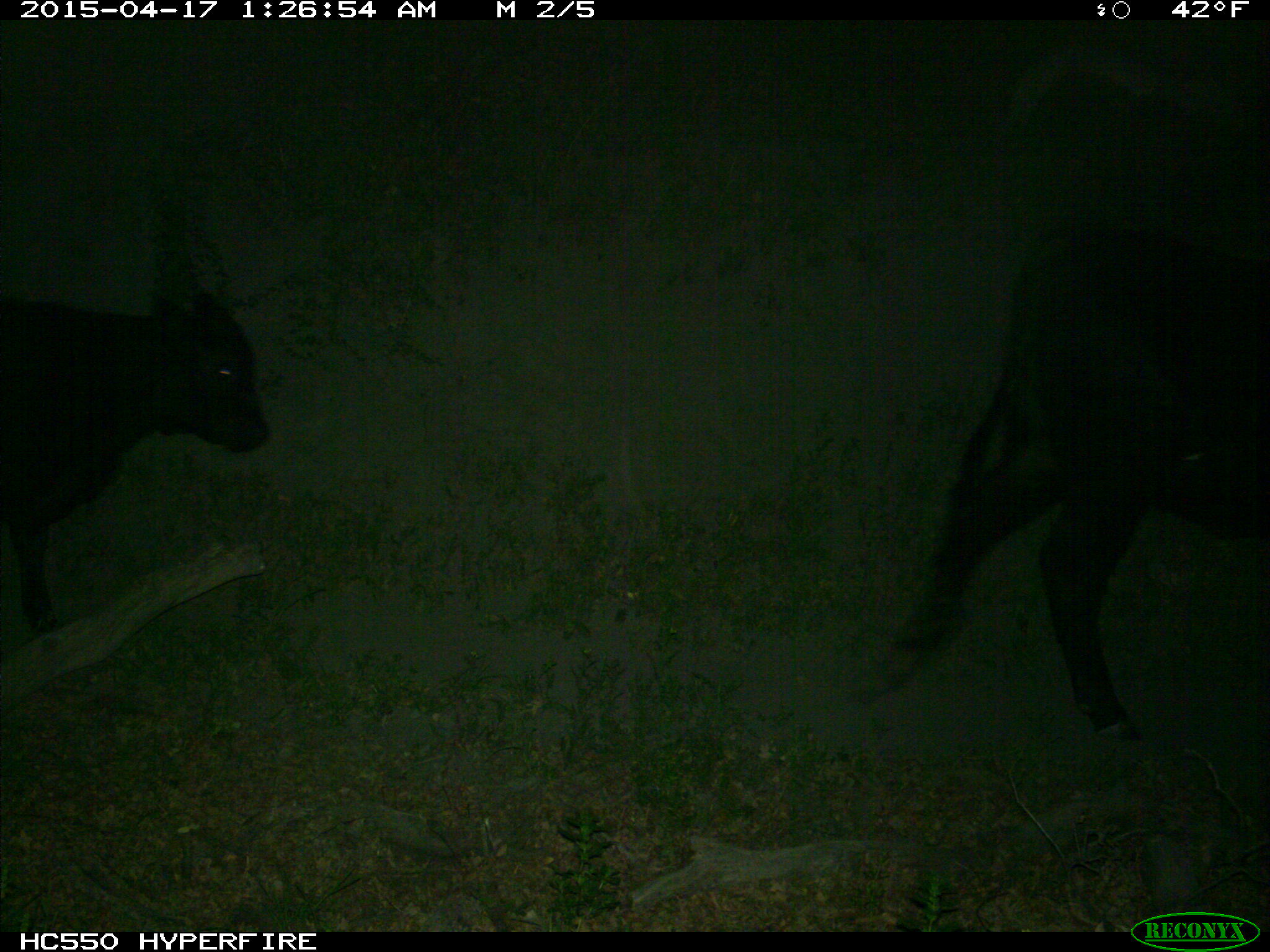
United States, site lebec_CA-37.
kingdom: Animalia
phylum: Chordata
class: Mammalia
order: Artiodactyla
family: Bovidae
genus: Bos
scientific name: Bos taurus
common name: domestic cow